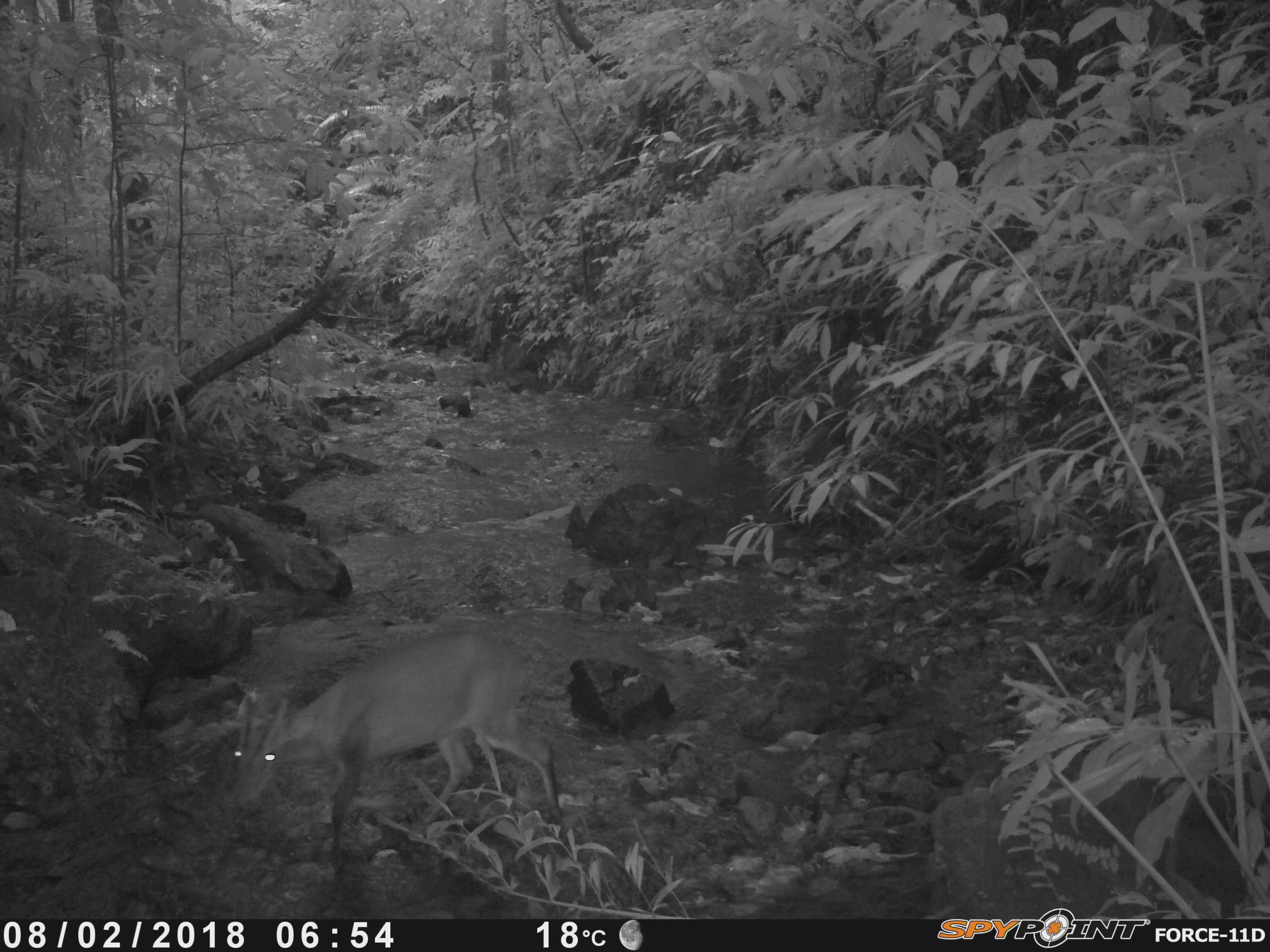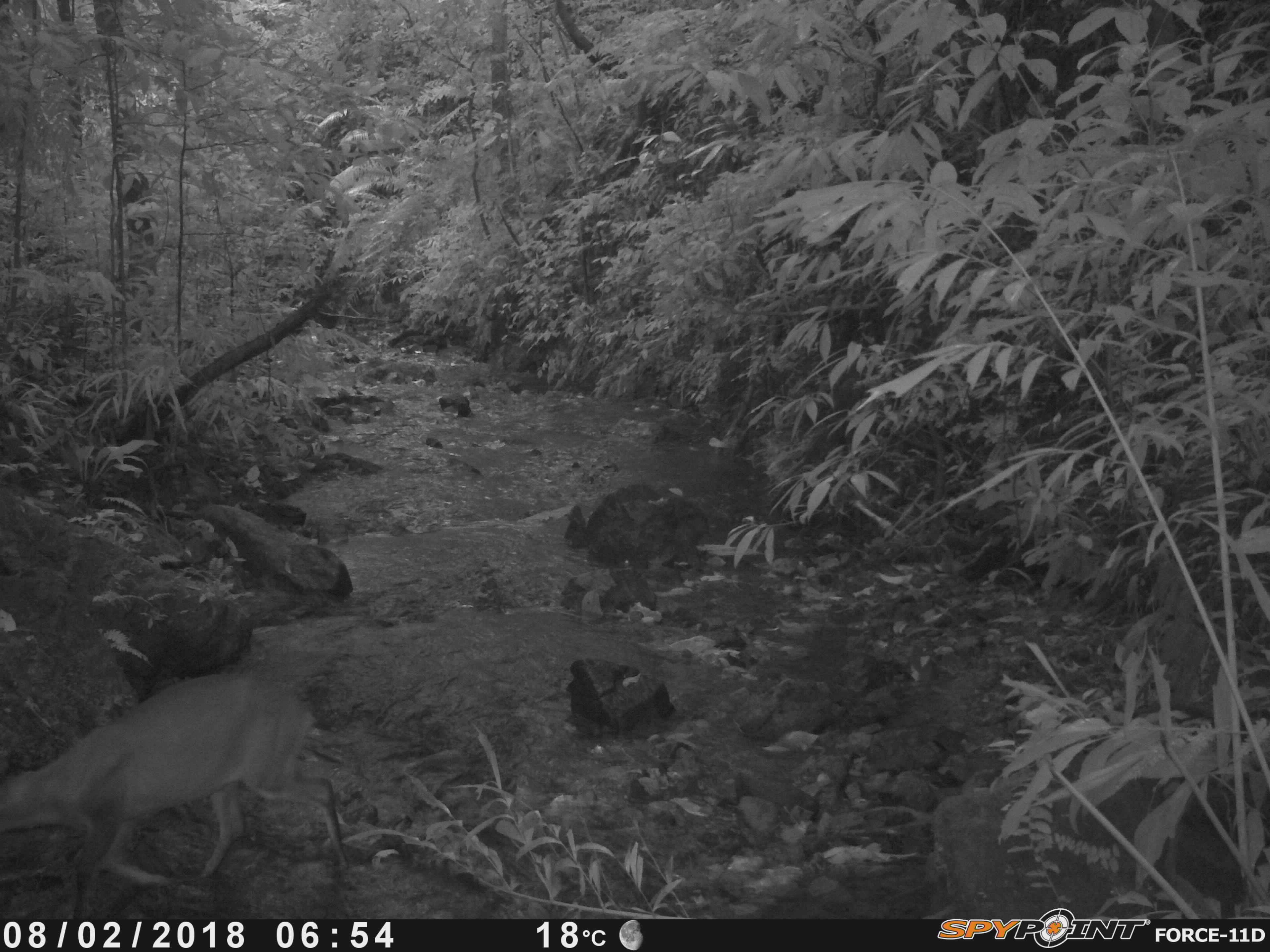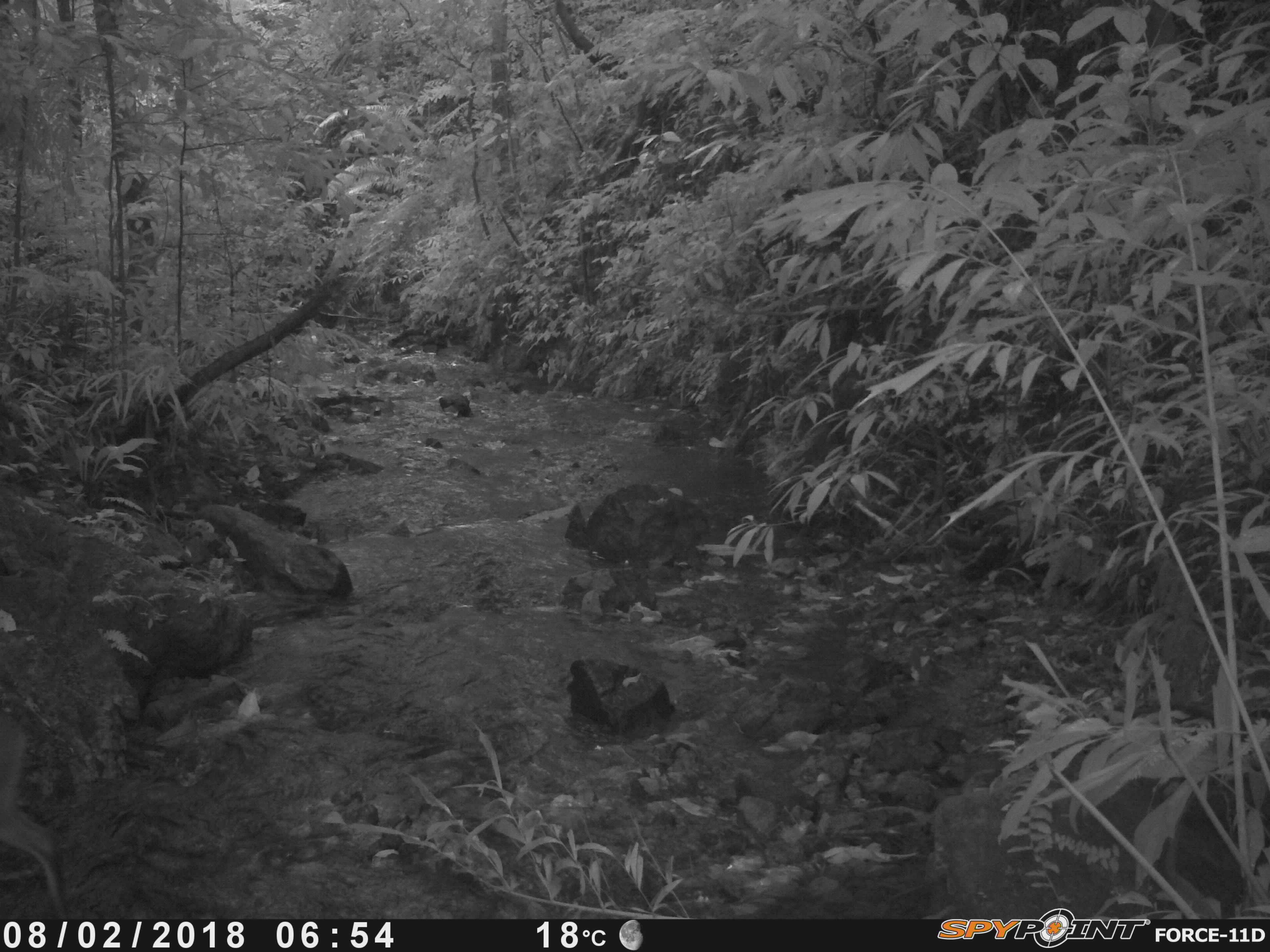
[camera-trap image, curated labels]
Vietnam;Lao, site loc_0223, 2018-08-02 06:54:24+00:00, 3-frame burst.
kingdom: Animalia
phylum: Chordata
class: Mammalia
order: Artiodactyla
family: Cervidae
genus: Muntiacus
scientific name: Muntiacus vuquangensis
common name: large-antlered muntjac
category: large antlered muntjac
Large antlered muntjac (large-antlered muntjac) (Muntiacus vuquangensis). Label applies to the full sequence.